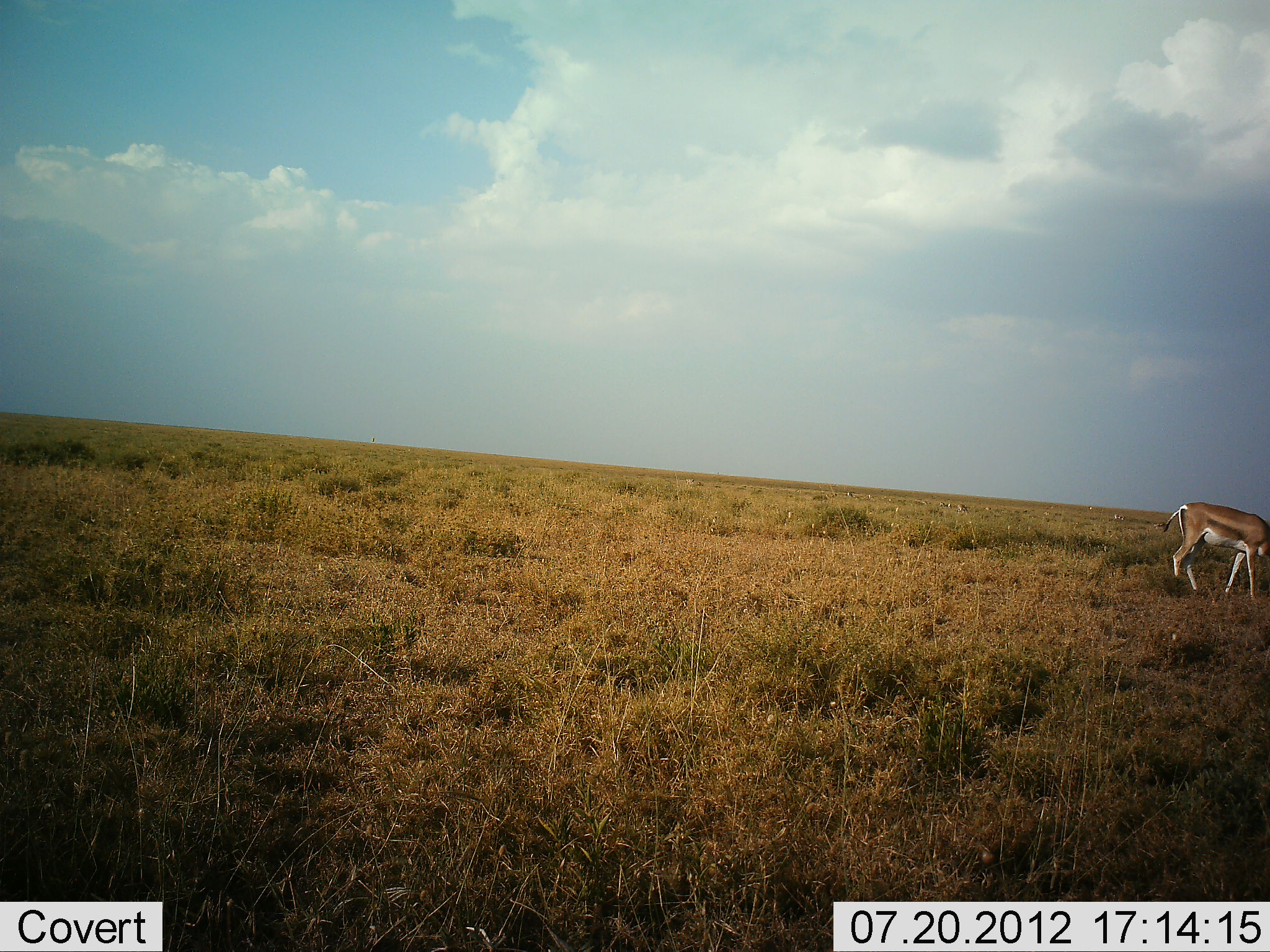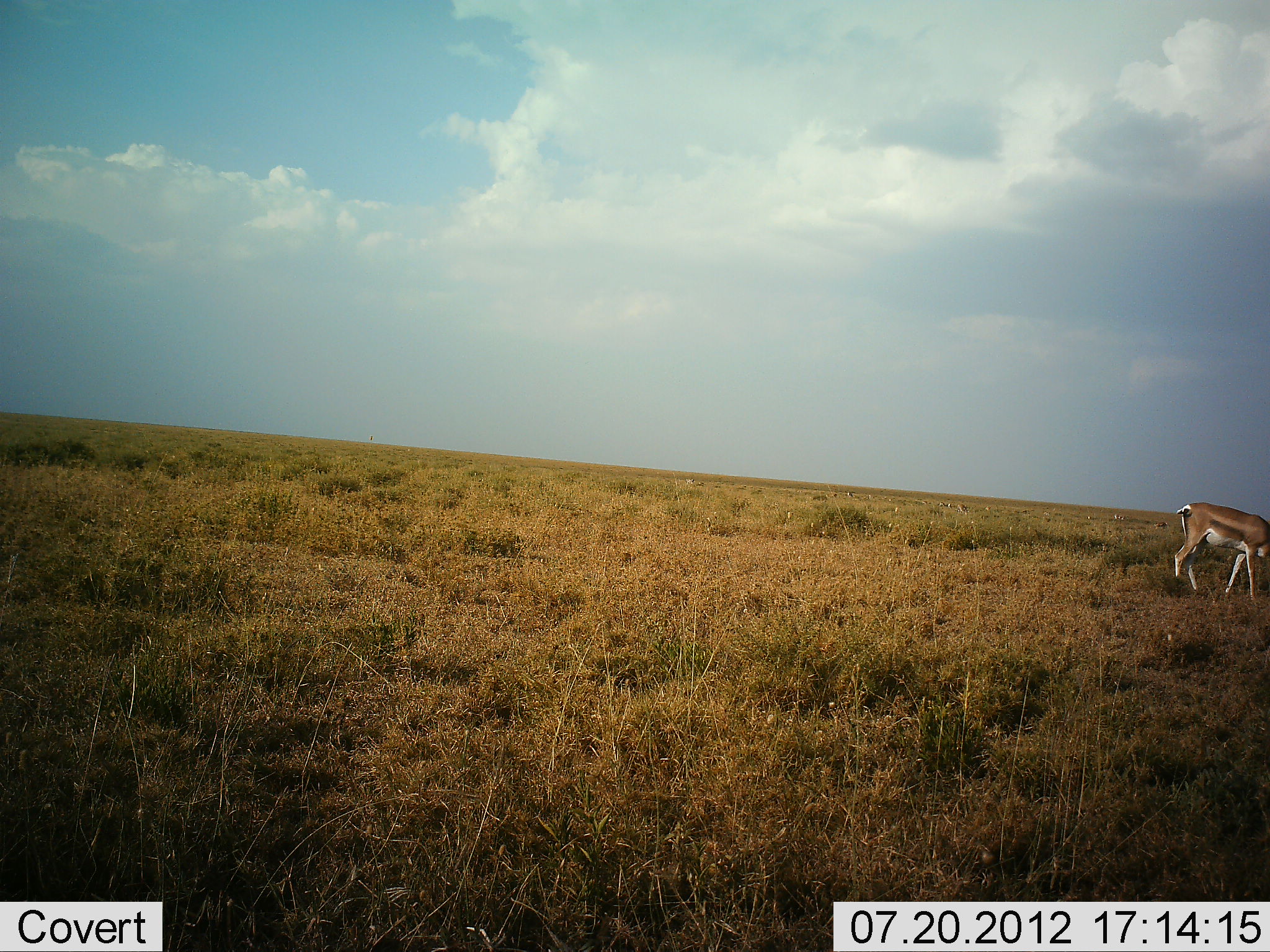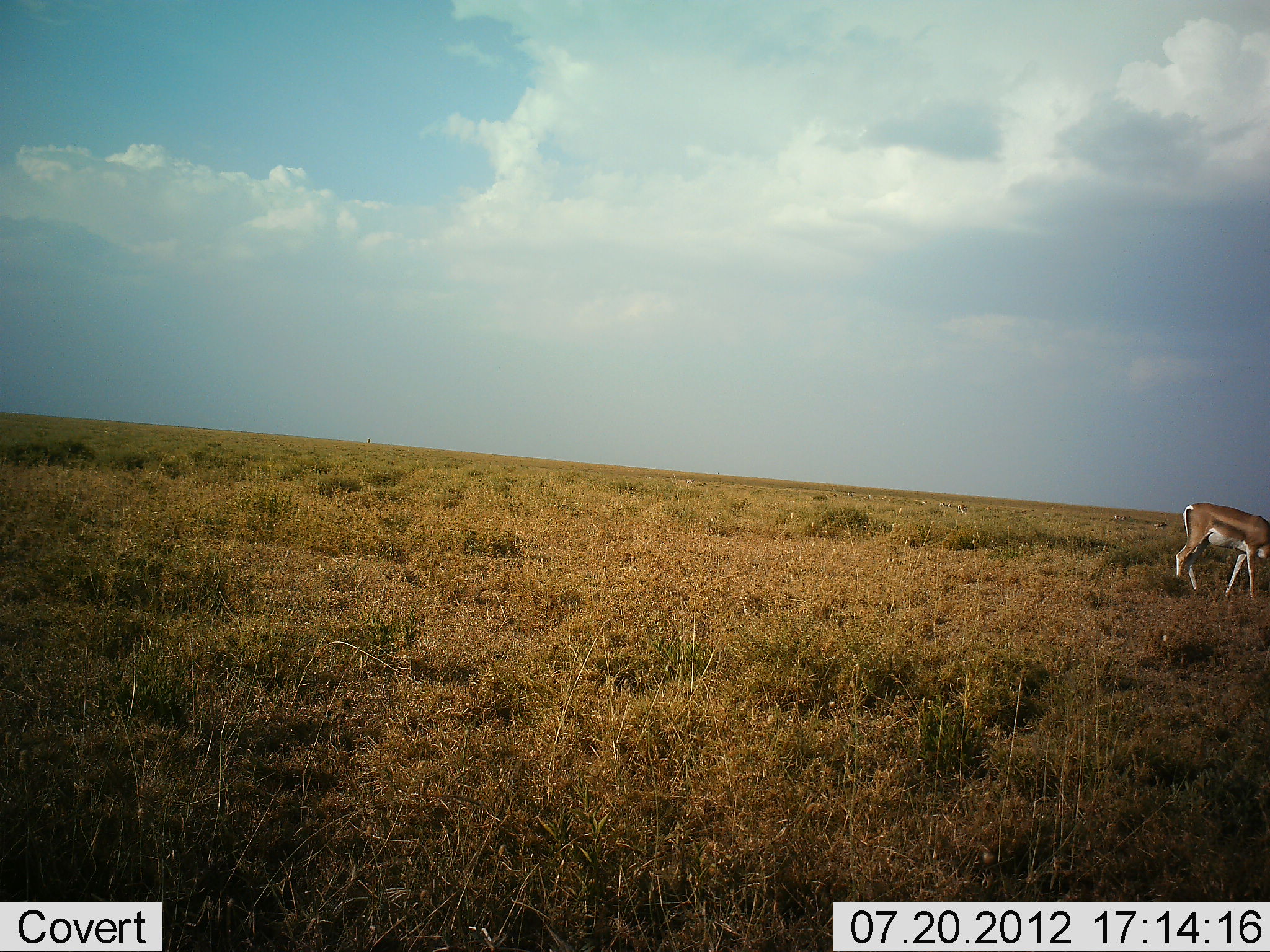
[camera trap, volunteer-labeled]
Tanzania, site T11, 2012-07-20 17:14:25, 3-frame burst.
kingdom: Animalia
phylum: Chordata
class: Mammalia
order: Artiodactyla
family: Bovidae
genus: Nanger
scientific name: Nanger granti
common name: grant's gazelle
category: gazellegrants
Gazellegrants (grant's gazelle) (Nanger granti), count 1. Behavior (volunteer vote fractions): standing 50%, resting 0%, moving 10%, interacting 0%. Young present (vote fraction): 0%. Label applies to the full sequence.